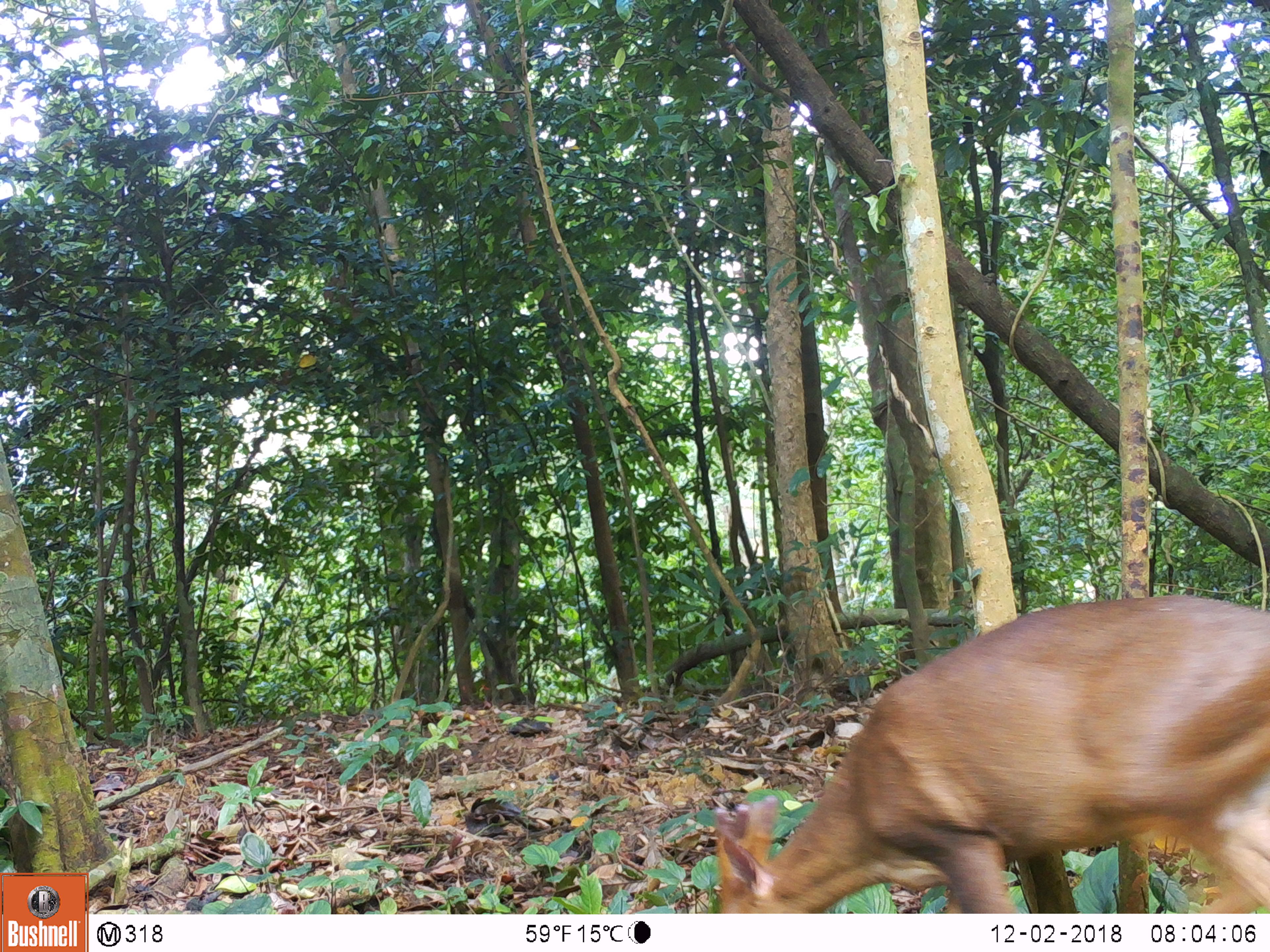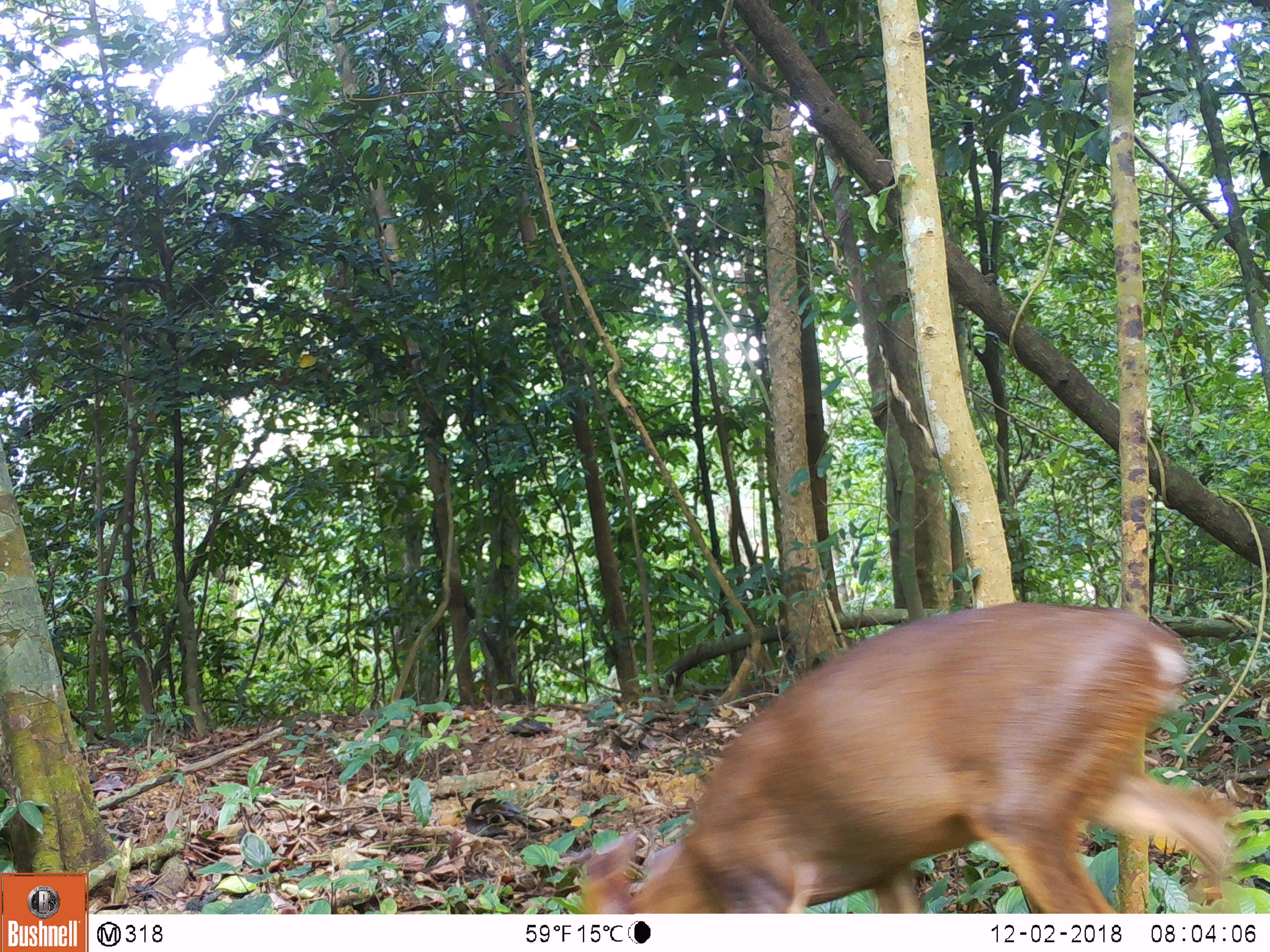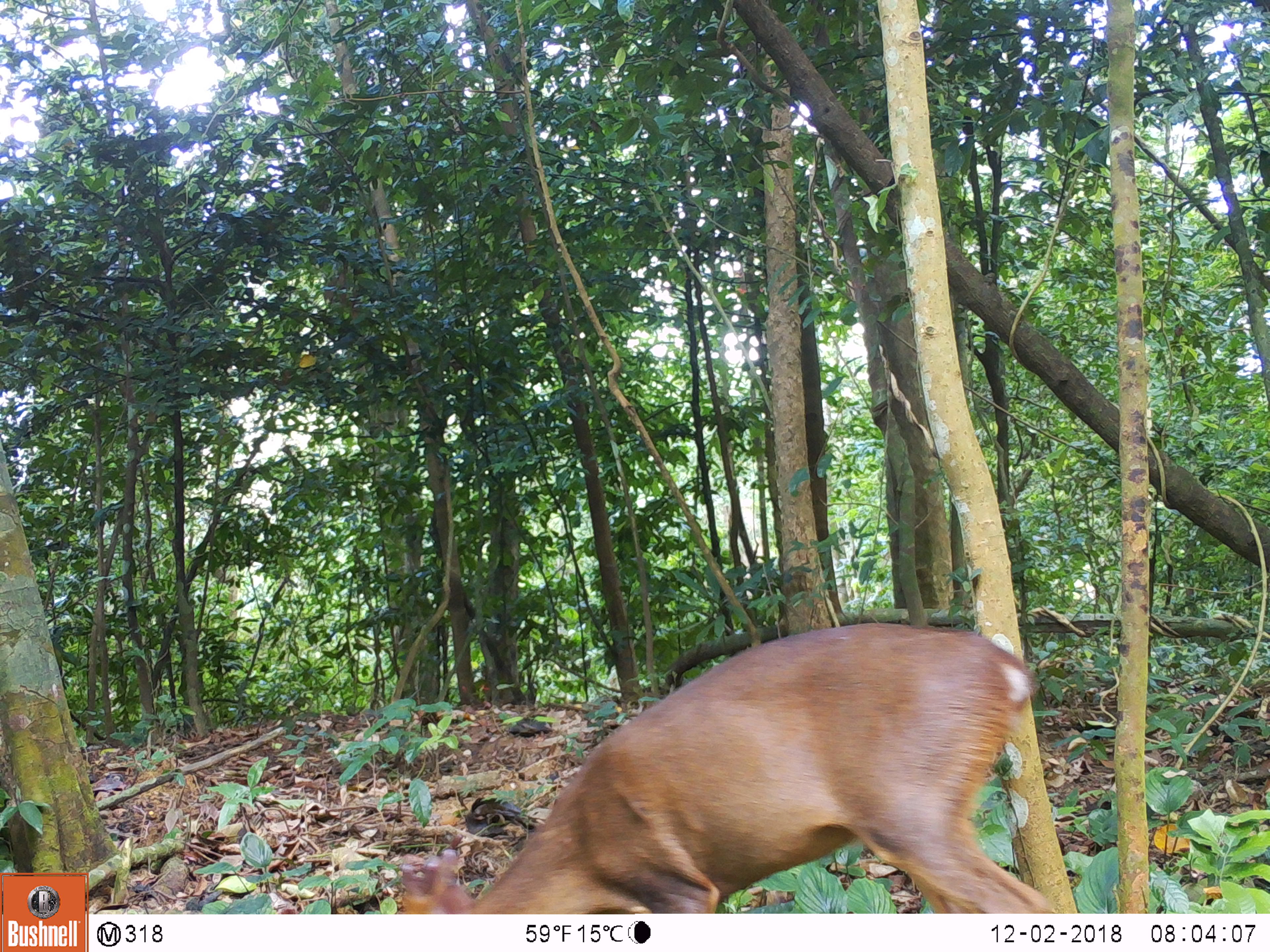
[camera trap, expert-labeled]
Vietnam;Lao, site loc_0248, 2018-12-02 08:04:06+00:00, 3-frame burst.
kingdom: Animalia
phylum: Chordata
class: Mammalia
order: Artiodactyla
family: Cervidae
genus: Muntiacus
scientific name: Muntiacus vuquangensis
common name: large-antlered muntjac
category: large antlered muntjac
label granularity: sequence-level